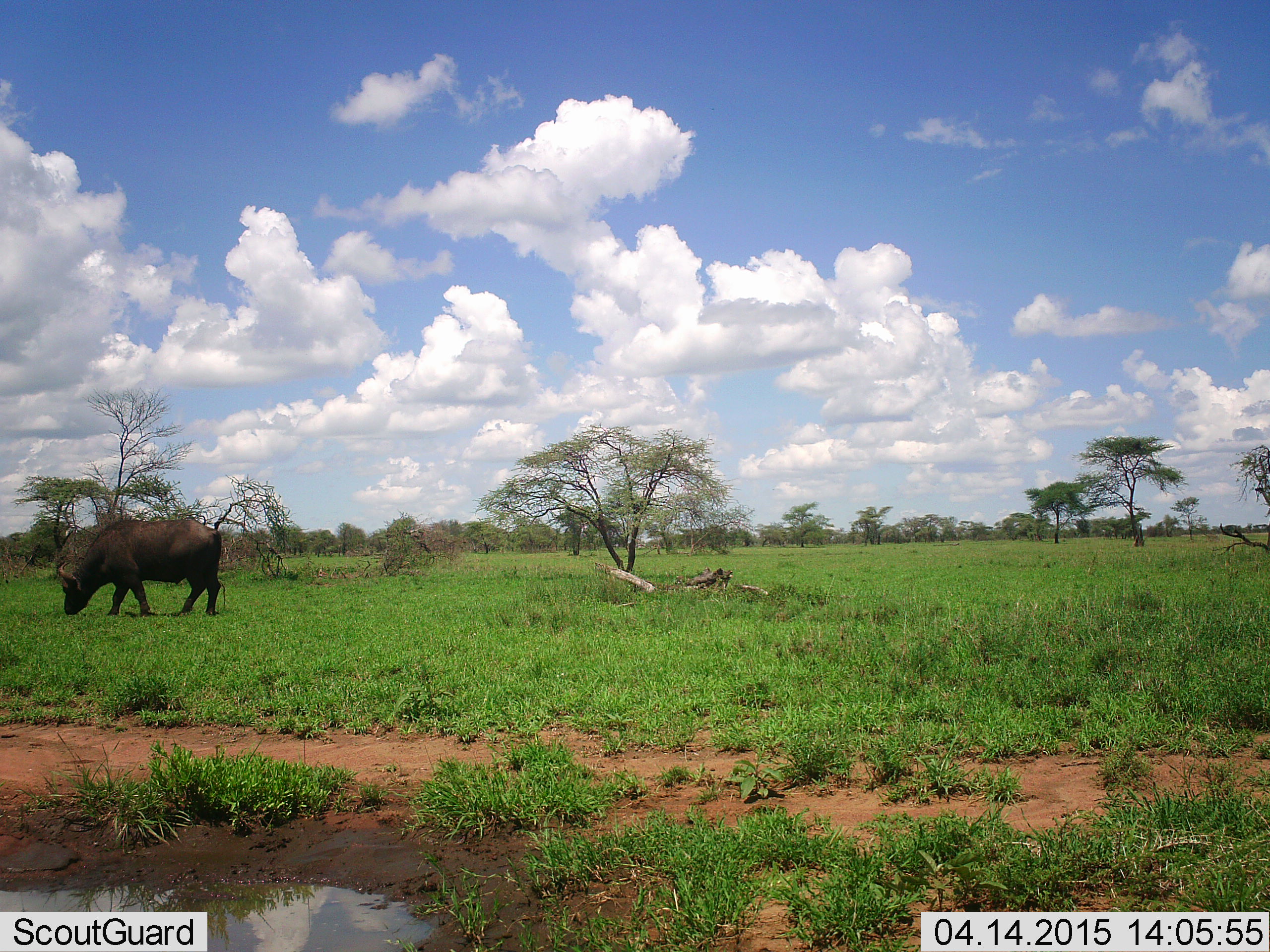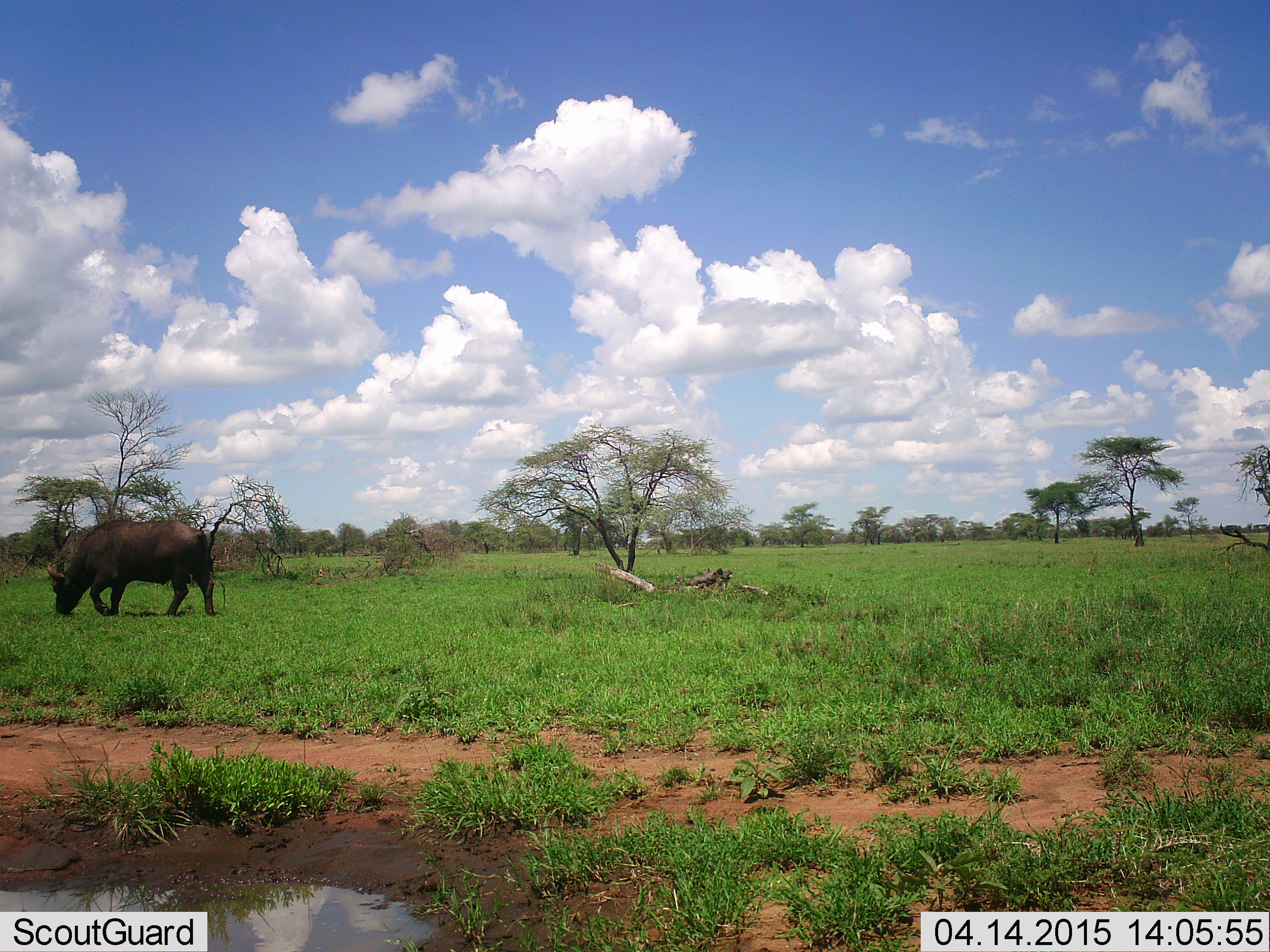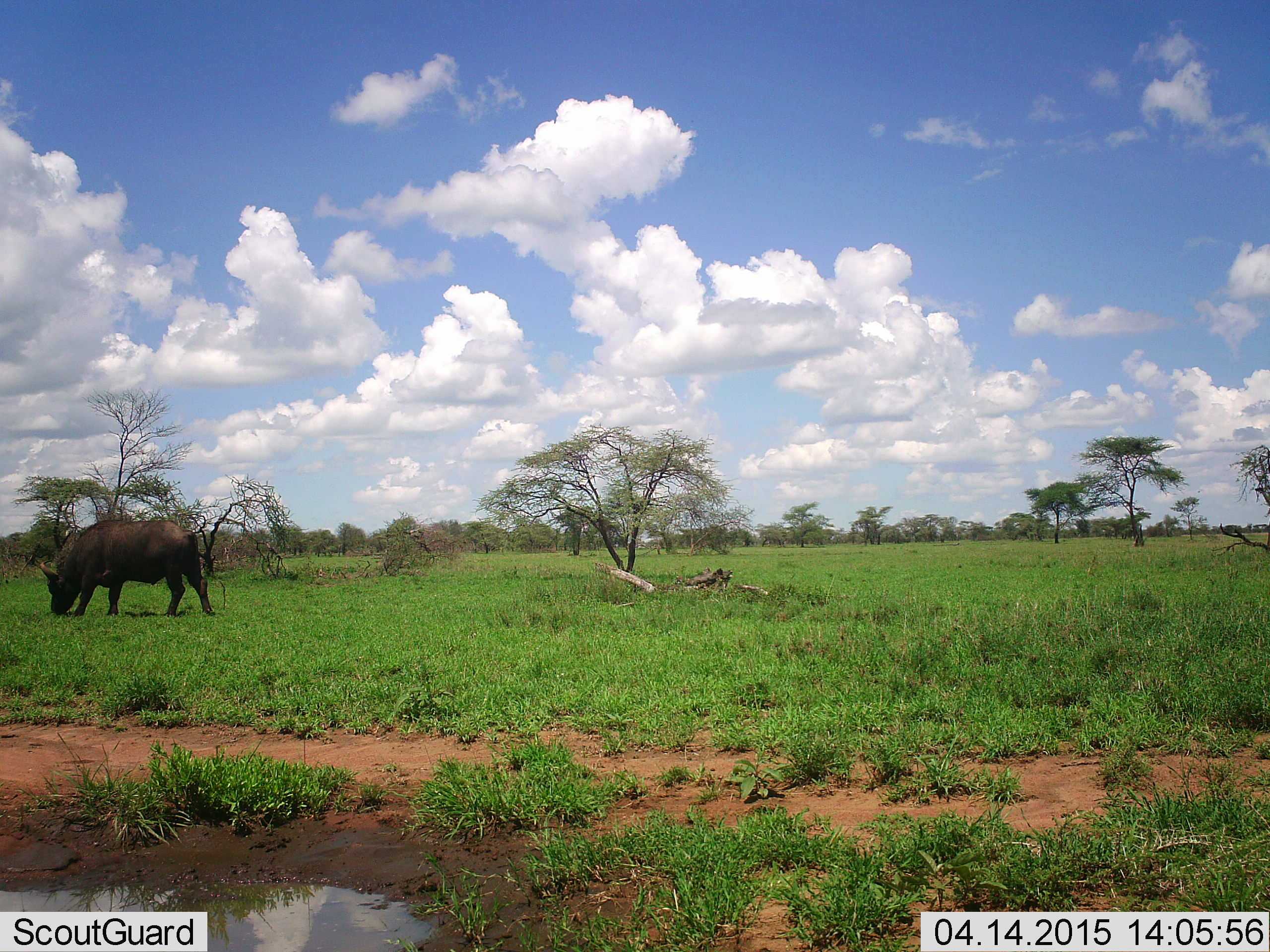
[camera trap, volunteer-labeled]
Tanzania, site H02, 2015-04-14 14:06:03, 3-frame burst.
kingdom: Animalia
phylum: Chordata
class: Mammalia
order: Artiodactyla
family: Bovidae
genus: Syncerus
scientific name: Syncerus caffer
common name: cape buffalo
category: buffalo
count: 1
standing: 10%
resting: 0%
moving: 40%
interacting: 0%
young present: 0%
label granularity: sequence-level